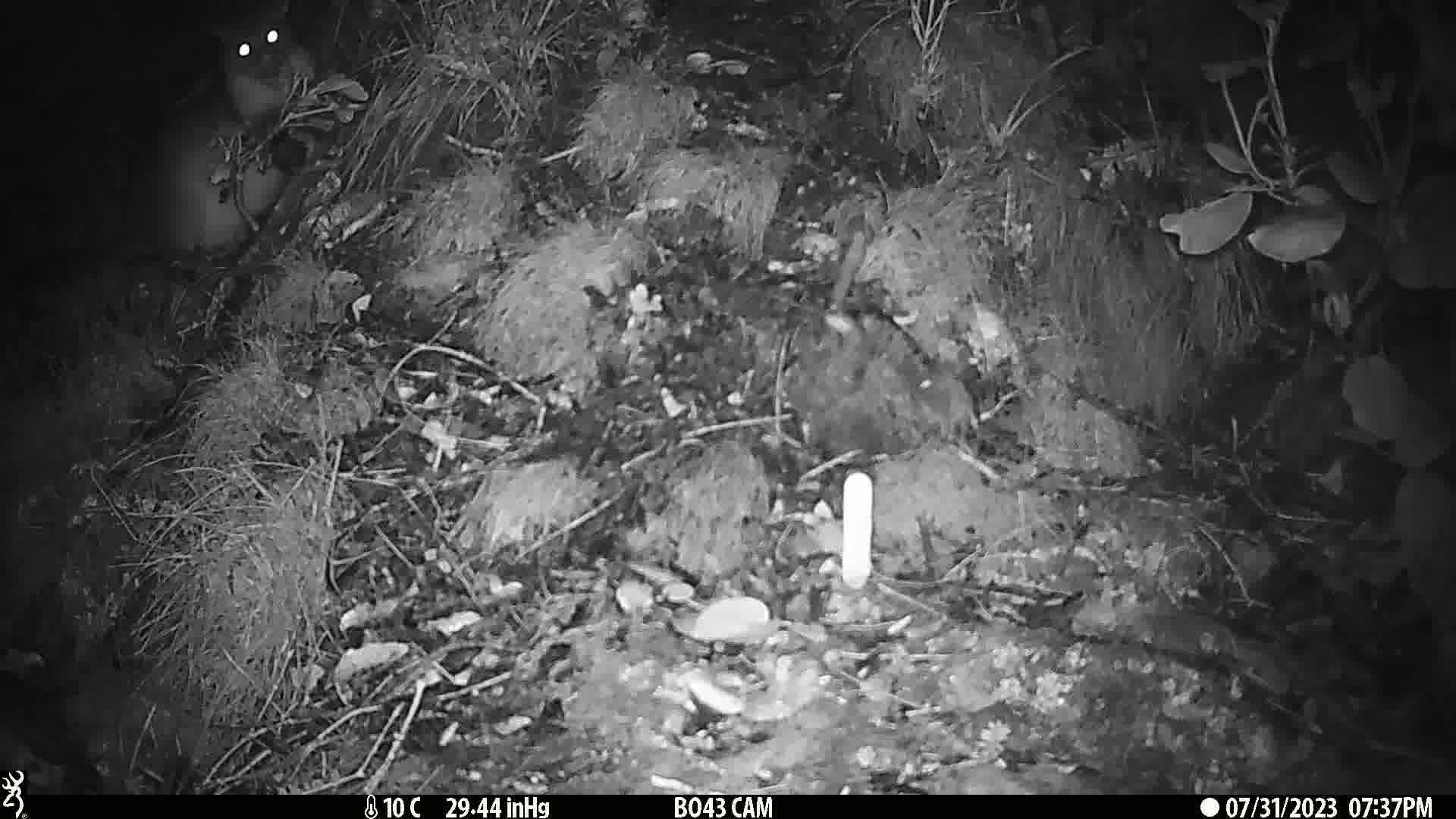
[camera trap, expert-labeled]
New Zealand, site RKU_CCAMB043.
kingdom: Animalia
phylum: Chordata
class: Mammalia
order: Diprotodontia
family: Phalangeridae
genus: Trichosurus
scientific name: Trichosurus vulpecula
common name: common brushtail possum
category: possum